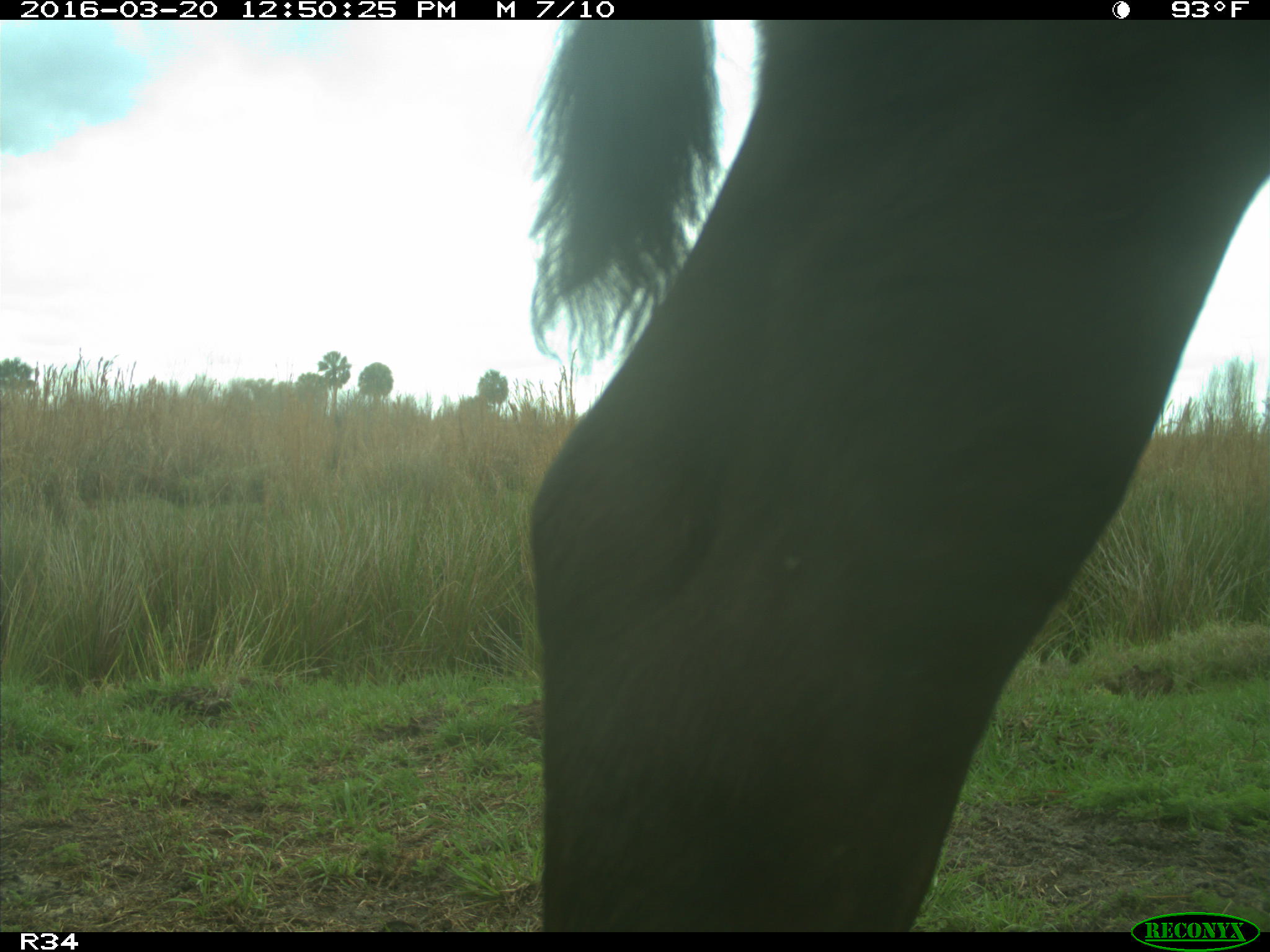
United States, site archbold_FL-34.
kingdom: Animalia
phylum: Chordata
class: Mammalia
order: Artiodactyla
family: Bovidae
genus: Bos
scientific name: Bos taurus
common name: domestic cow